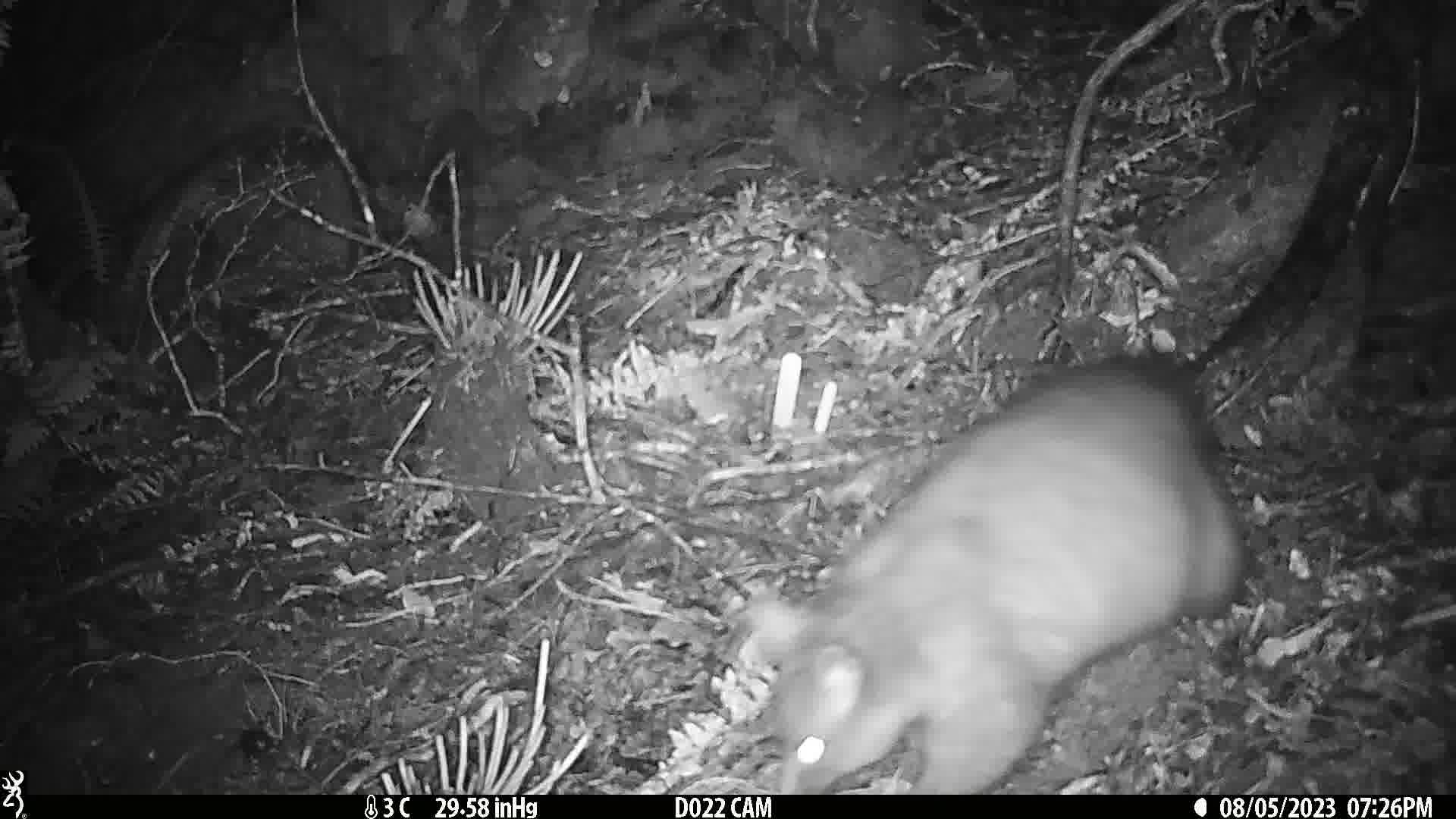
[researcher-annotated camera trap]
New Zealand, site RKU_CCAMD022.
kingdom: Animalia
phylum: Chordata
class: Mammalia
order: Diprotodontia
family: Phalangeridae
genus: Trichosurus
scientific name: Trichosurus vulpecula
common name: common brushtail possum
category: possum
Possum (common brushtail possum) (Trichosurus vulpecula).